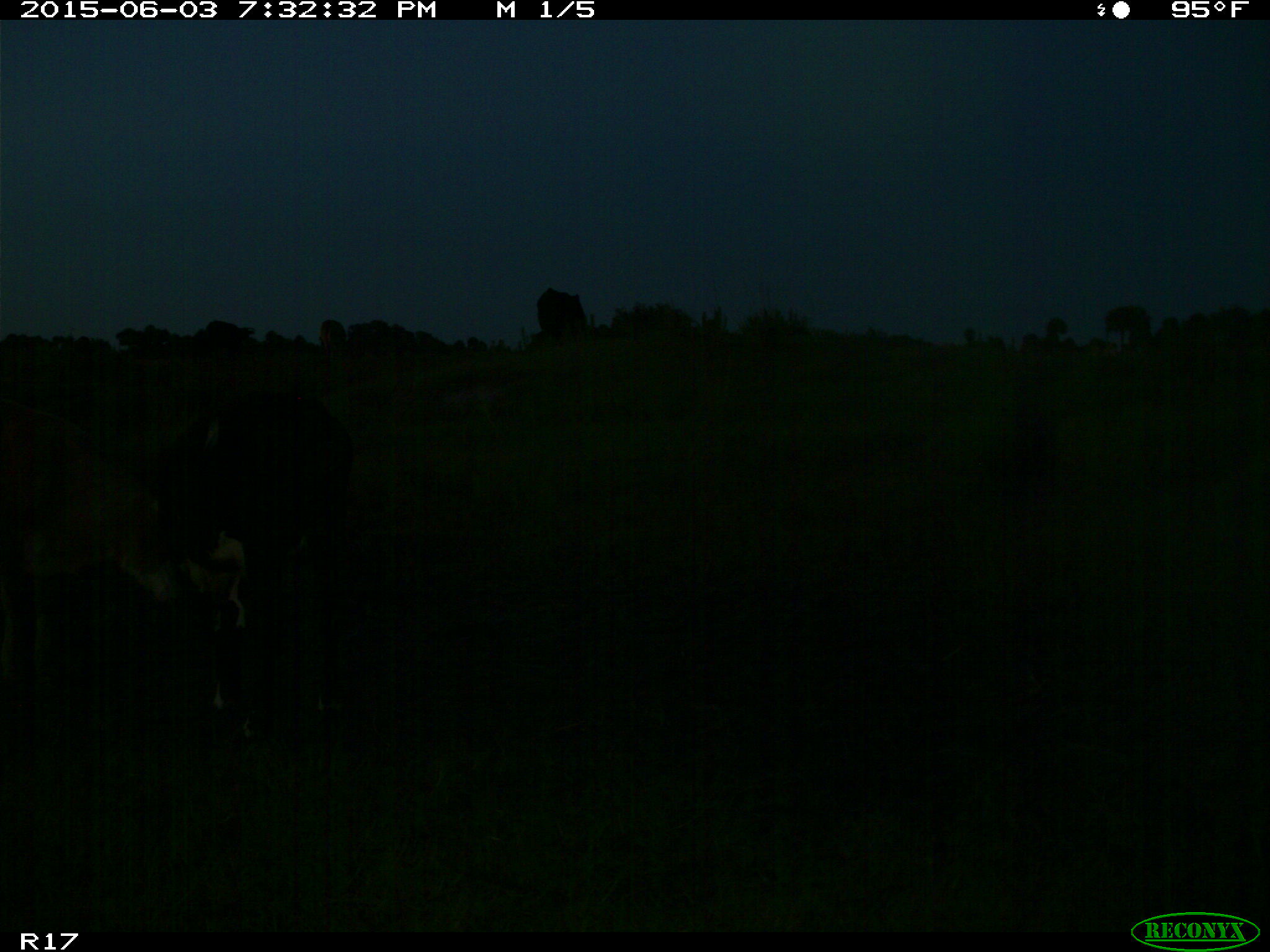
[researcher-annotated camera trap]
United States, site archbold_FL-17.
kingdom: Animalia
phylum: Chordata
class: Mammalia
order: Artiodactyla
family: Bovidae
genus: Bos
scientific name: Bos taurus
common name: domestic cow